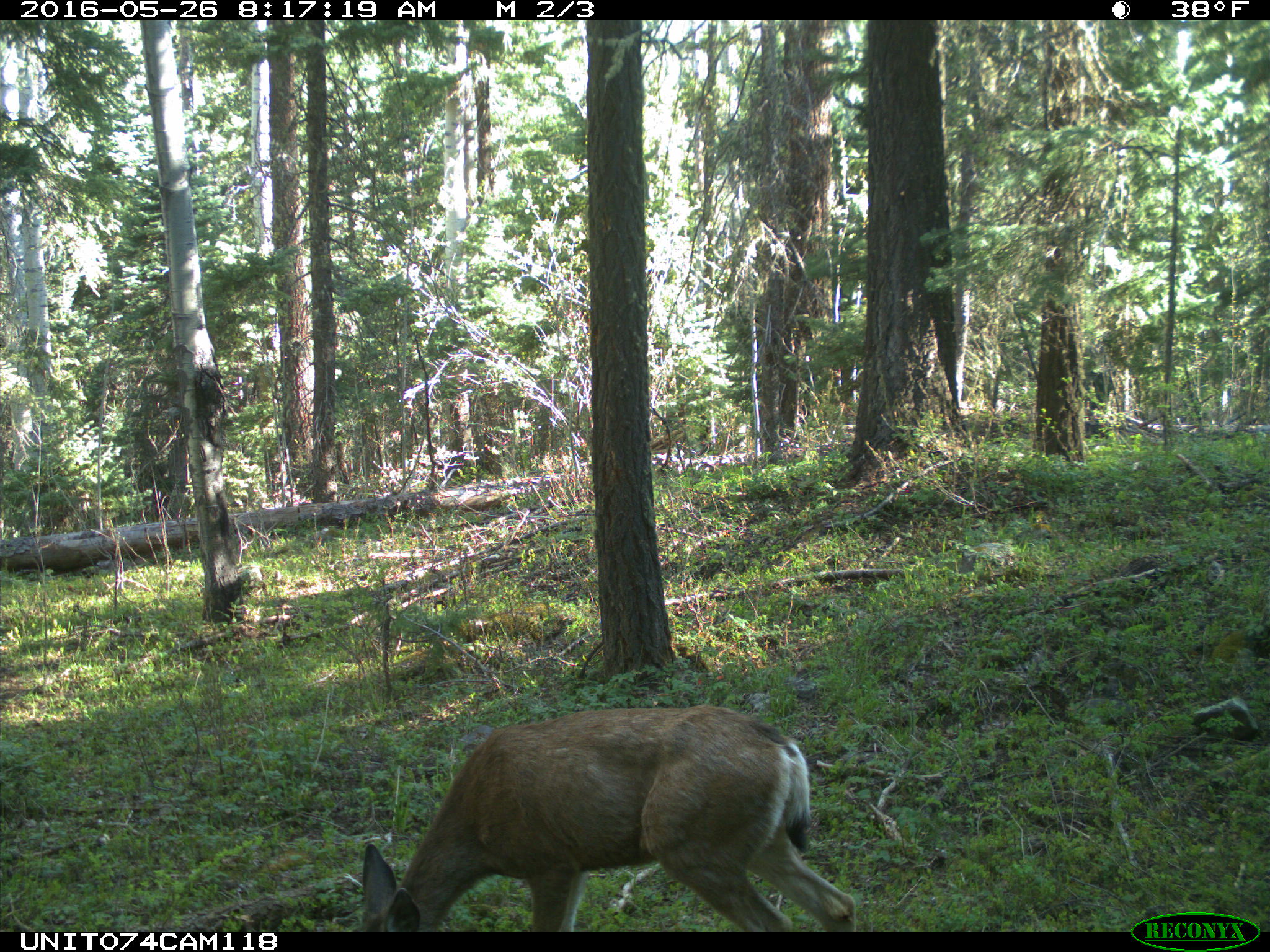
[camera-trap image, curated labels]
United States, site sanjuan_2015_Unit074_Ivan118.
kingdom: Animalia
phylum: Chordata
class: Mammalia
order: Artiodactyla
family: Cervidae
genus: Odocoileus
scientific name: Odocoileus hemionus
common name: mule deer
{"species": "Odocoileus hemionus (mule deer)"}